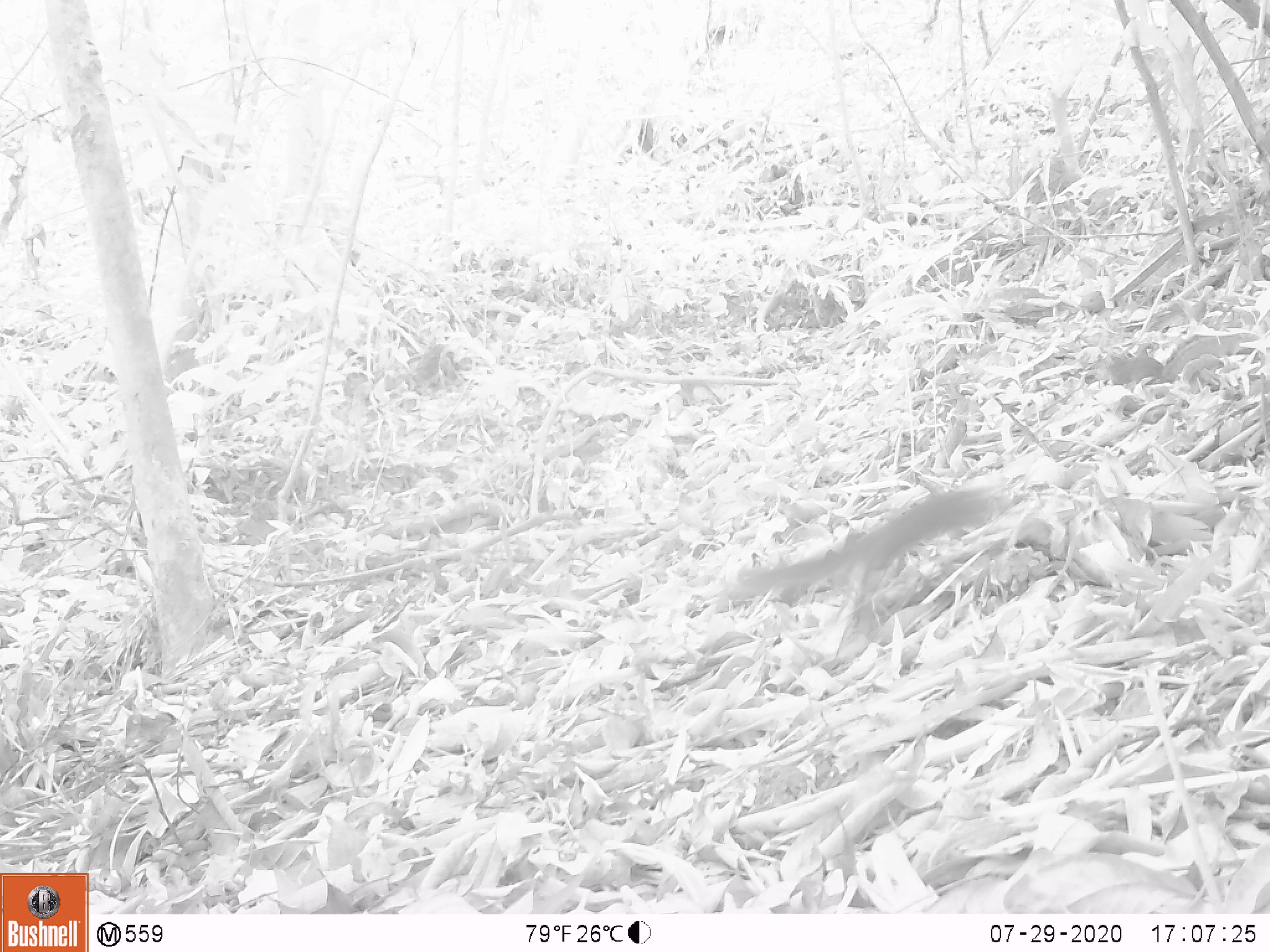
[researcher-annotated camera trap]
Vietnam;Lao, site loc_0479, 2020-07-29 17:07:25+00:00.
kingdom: Animalia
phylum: Chordata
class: Mammalia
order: Rodentia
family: Sciuridae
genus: Dremomys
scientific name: Dremomys rufigenis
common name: red-cheeked squirrel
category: red cheeked squirrel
Red cheeked squirrel (red-cheeked squirrel) (Dremomys rufigenis). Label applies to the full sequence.